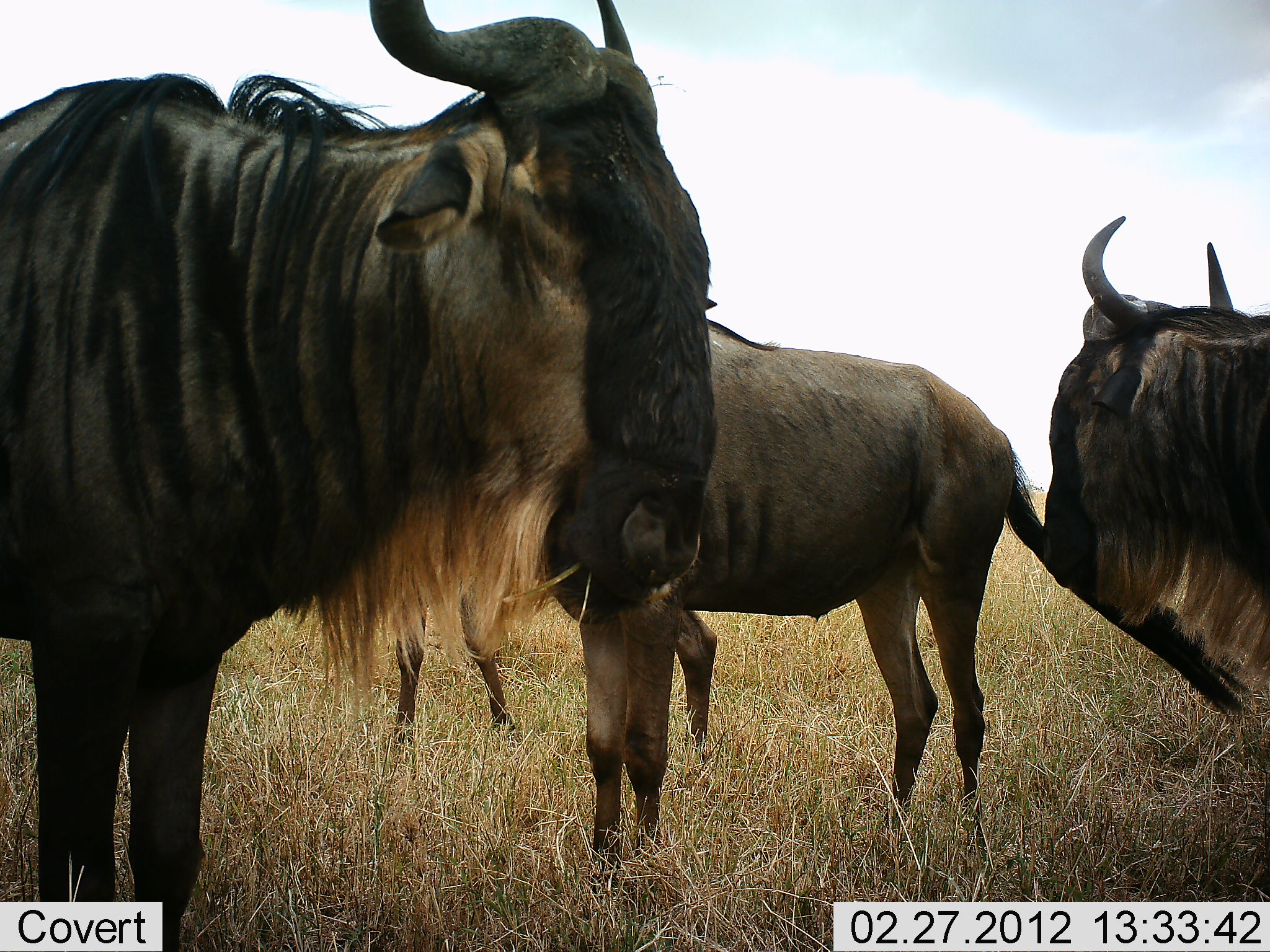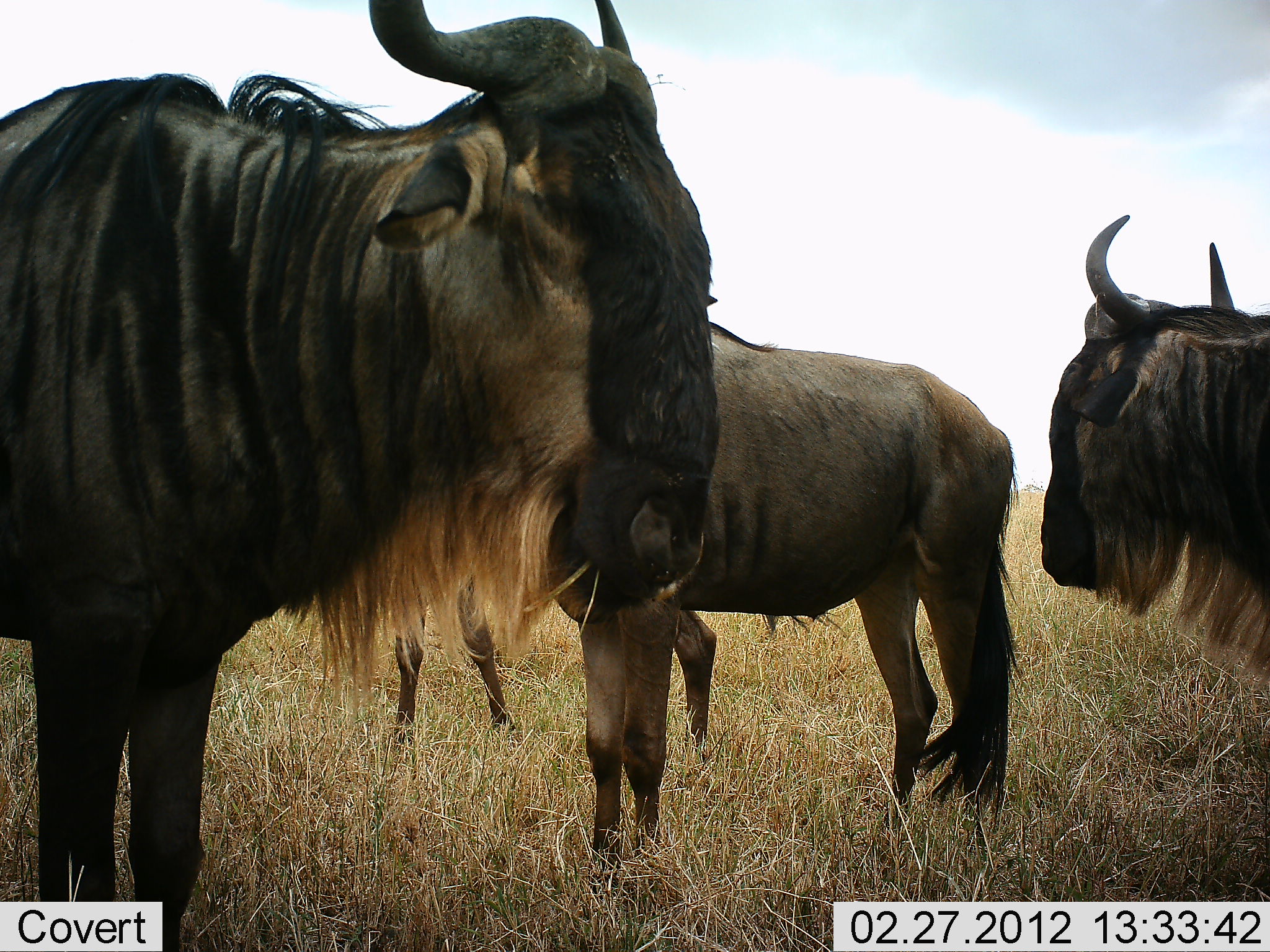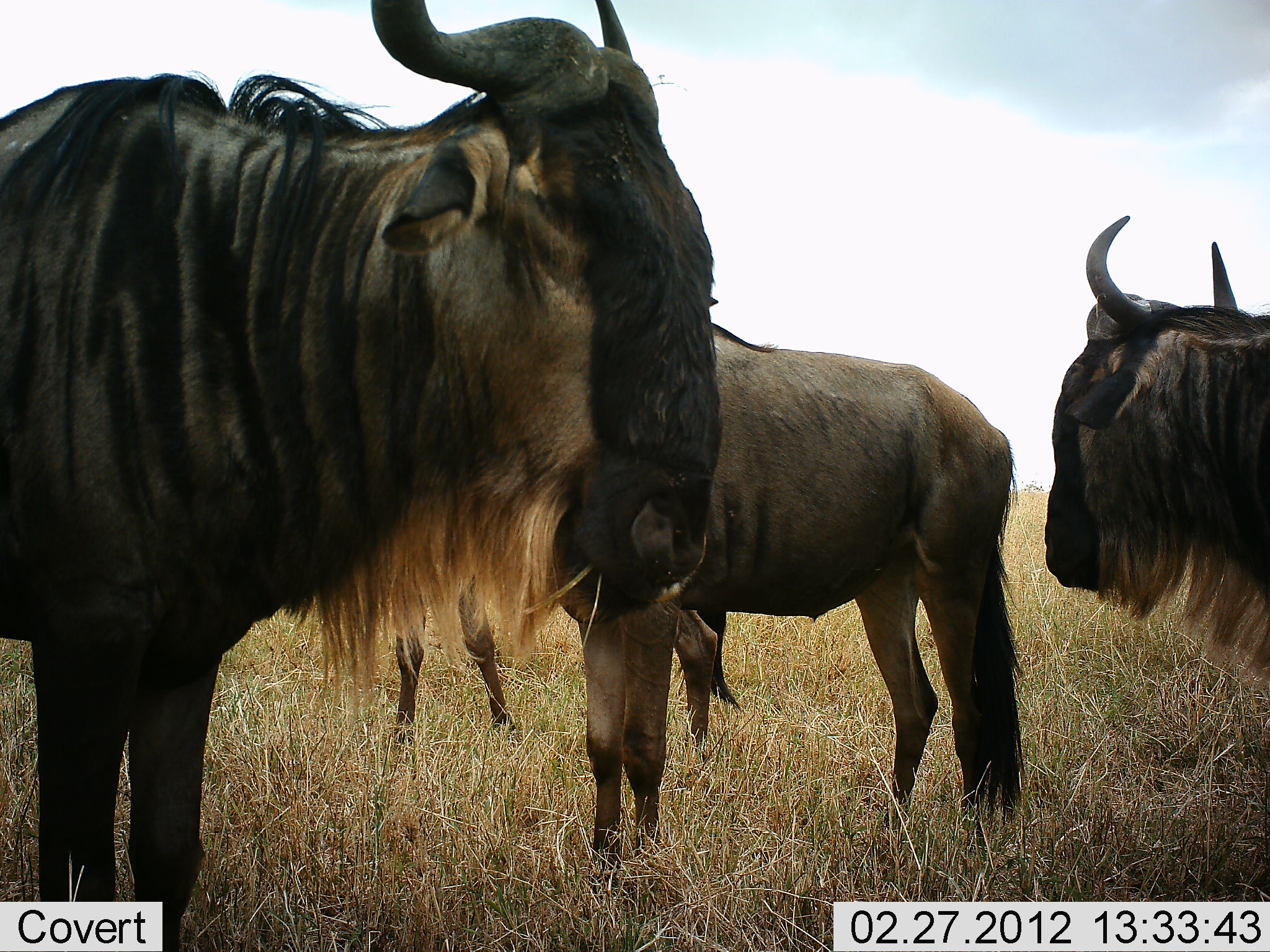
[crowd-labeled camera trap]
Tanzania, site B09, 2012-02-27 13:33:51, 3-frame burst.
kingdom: Animalia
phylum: Chordata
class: Mammalia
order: Artiodactyla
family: Bovidae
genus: Connochaetes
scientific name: Connochaetes taurinus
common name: blue wildebeest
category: wildebeest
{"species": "wildebeest (blue wildebeest) (Connochaetes taurinus)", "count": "4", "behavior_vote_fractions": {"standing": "93%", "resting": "7%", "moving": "3%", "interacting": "0%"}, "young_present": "0%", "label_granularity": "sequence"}